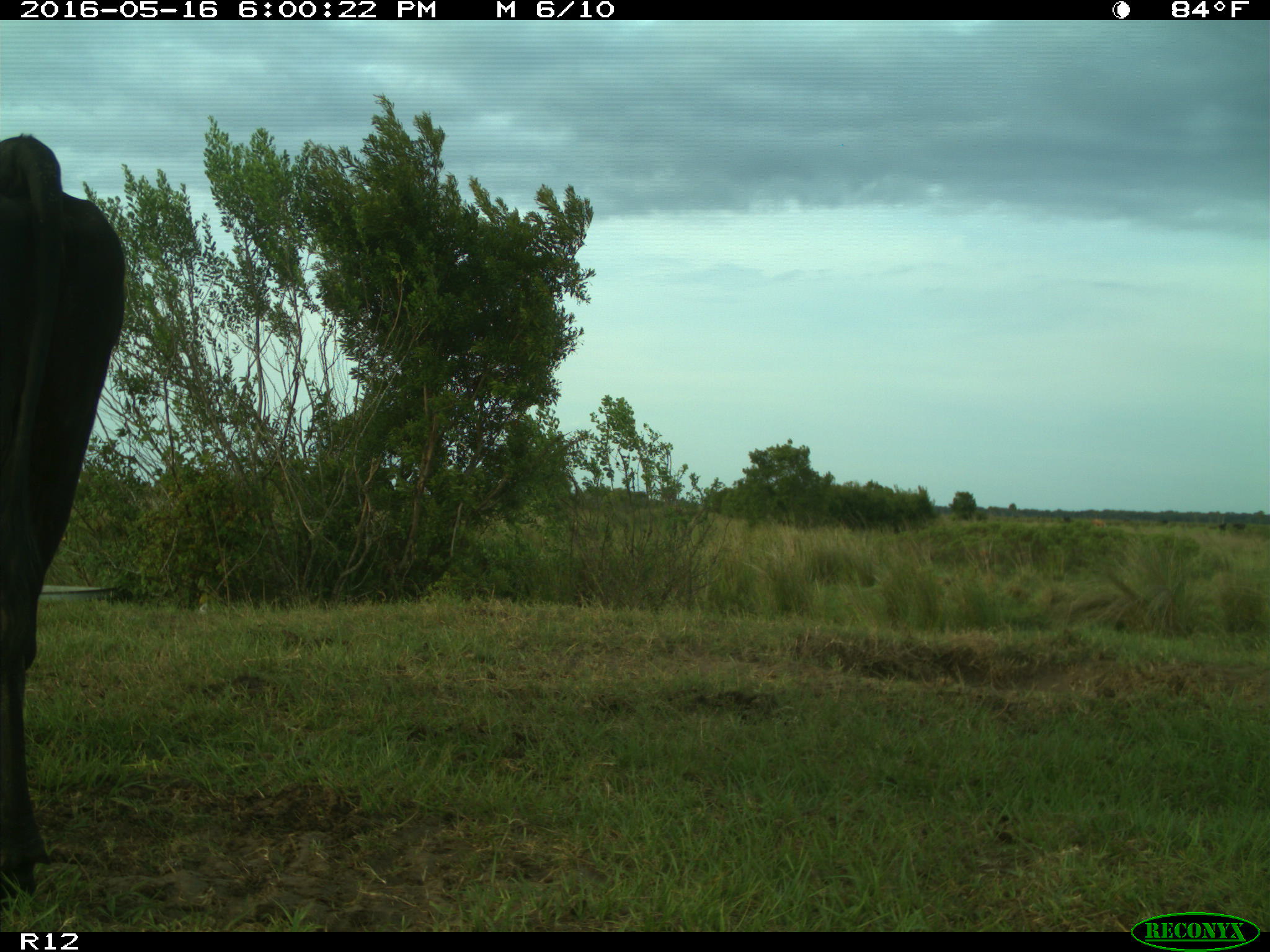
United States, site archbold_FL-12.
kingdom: Animalia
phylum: Chordata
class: Mammalia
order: Artiodactyla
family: Bovidae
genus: Bos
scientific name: Bos taurus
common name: domestic cow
Bos taurus (domestic cow).